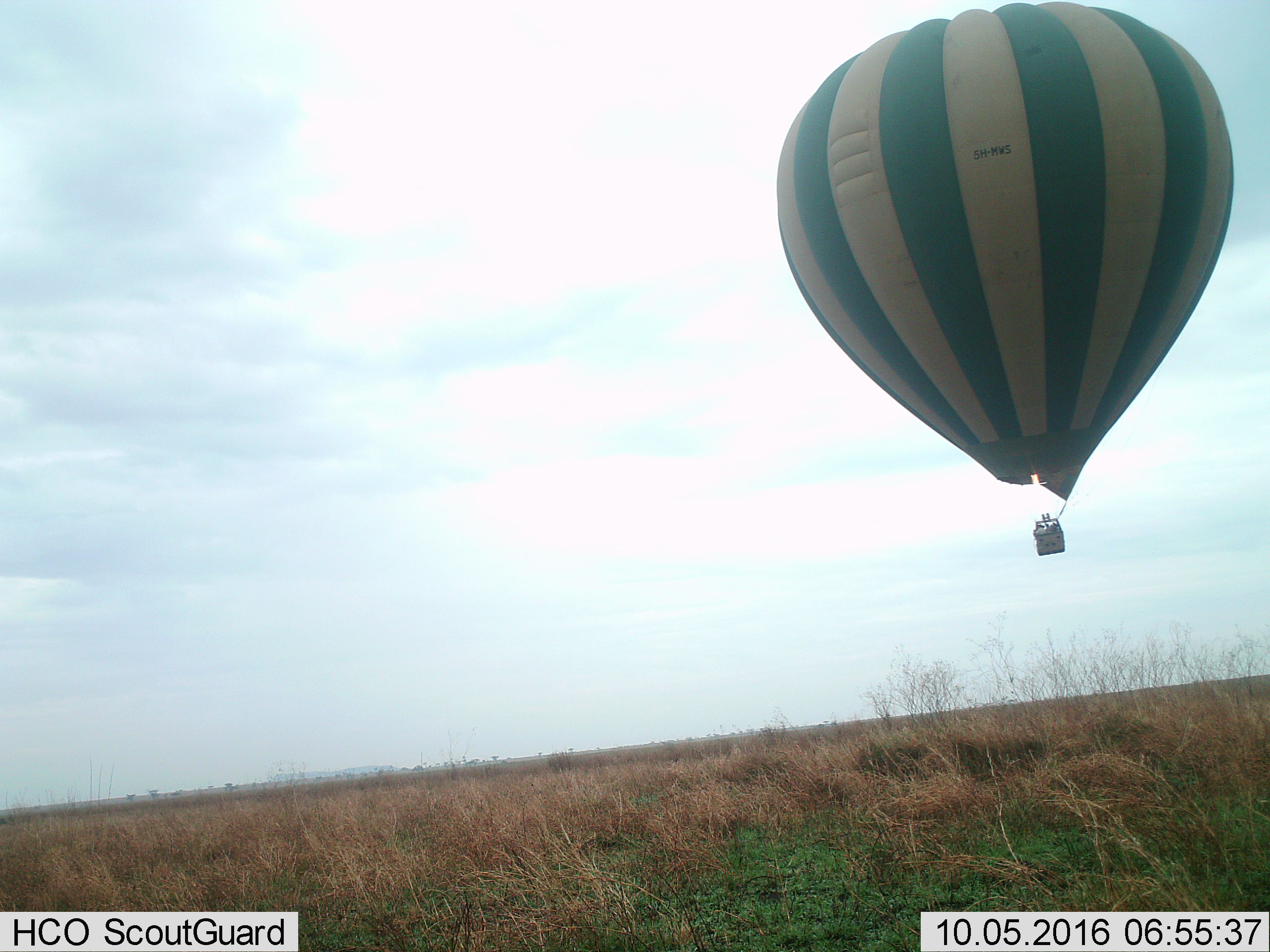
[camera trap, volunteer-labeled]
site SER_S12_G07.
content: unidentified animal